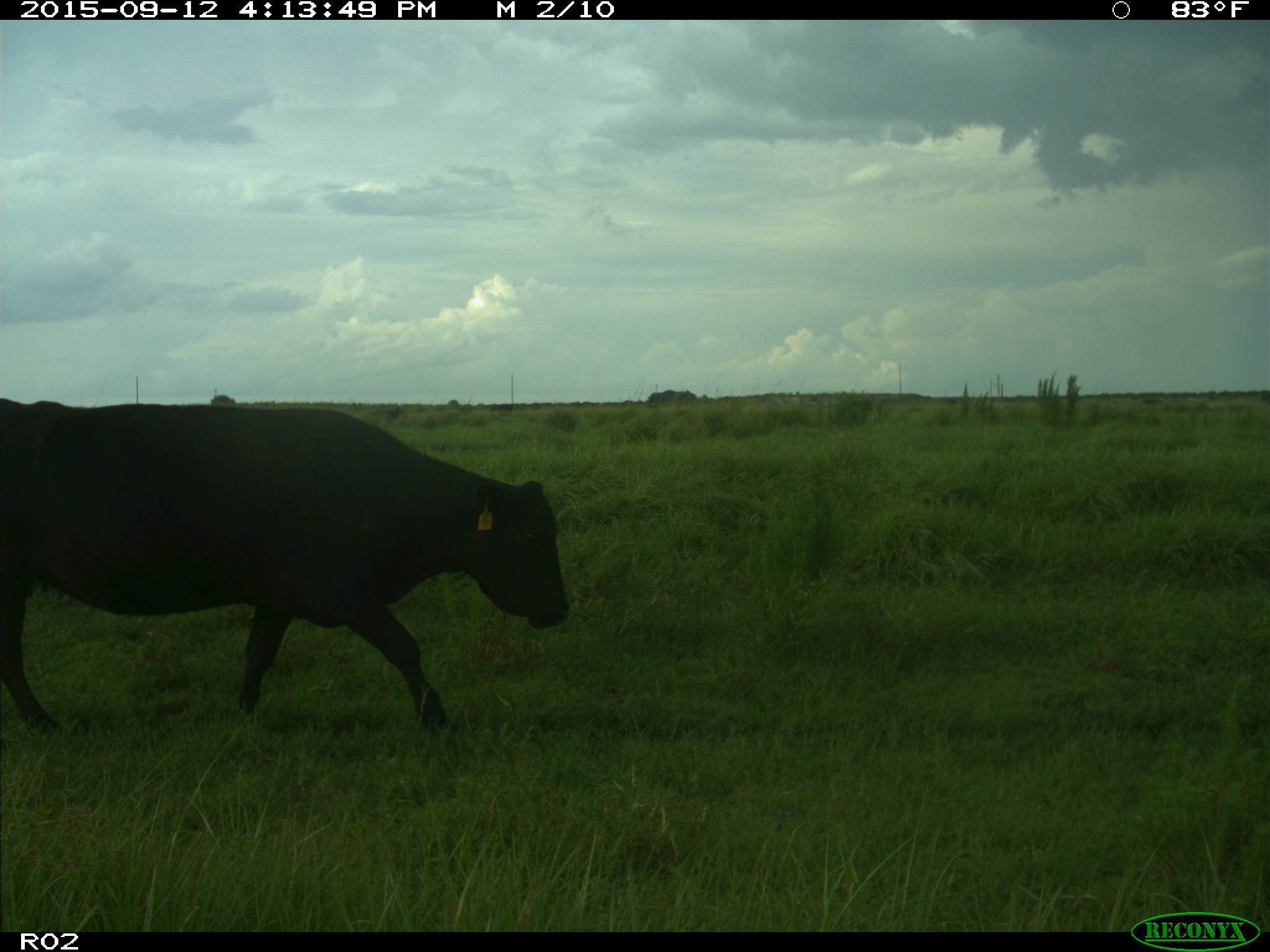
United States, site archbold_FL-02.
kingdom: Animalia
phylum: Chordata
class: Mammalia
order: Artiodactyla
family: Bovidae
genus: Bos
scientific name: Bos taurus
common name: domestic cow